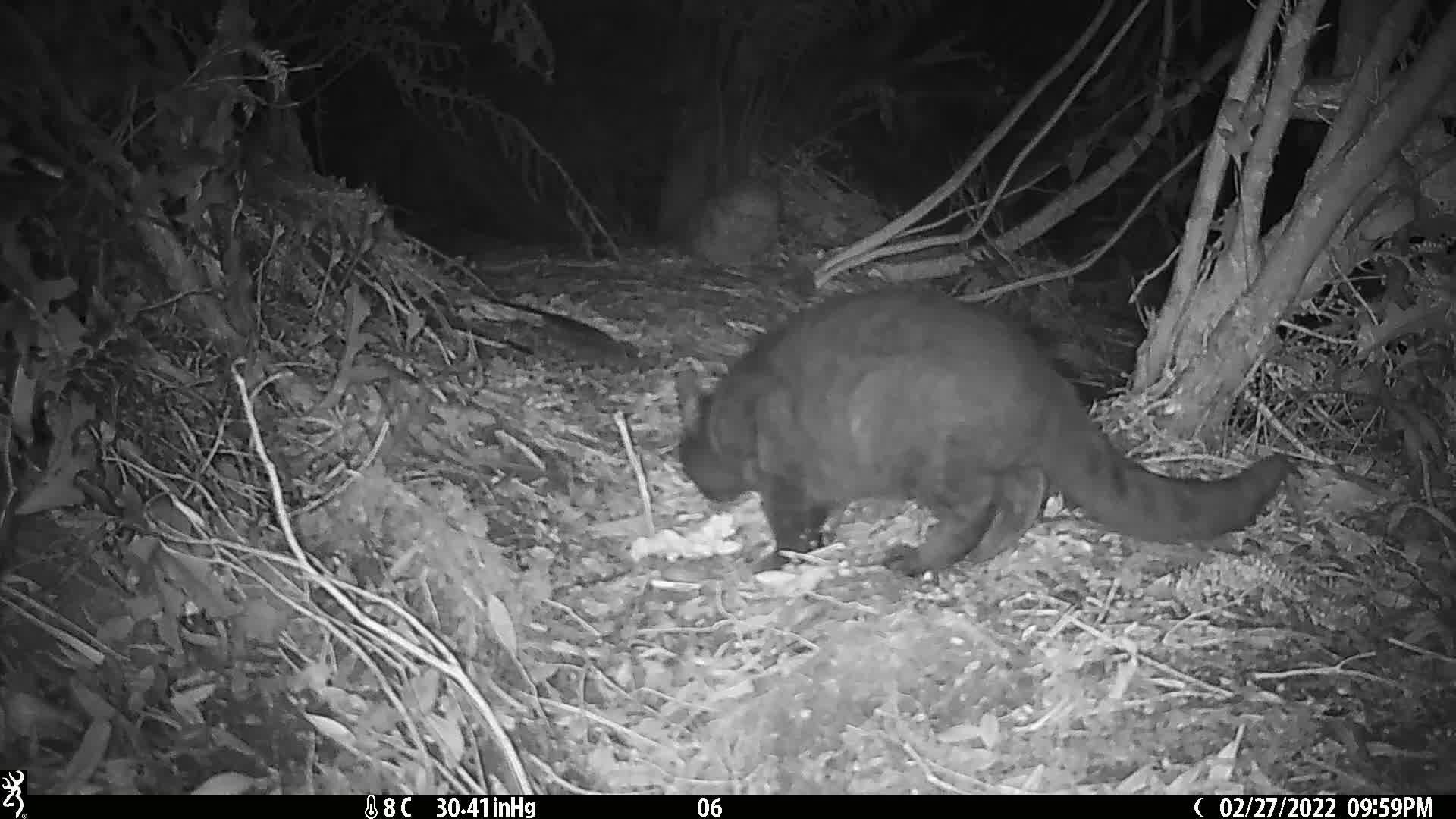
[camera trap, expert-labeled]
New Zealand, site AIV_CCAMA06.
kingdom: Animalia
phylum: Chordata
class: Mammalia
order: Carnivora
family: Felidae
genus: Felis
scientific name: Felis catus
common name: domestic cat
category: cat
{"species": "cat (domestic cat) (Felis catus)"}